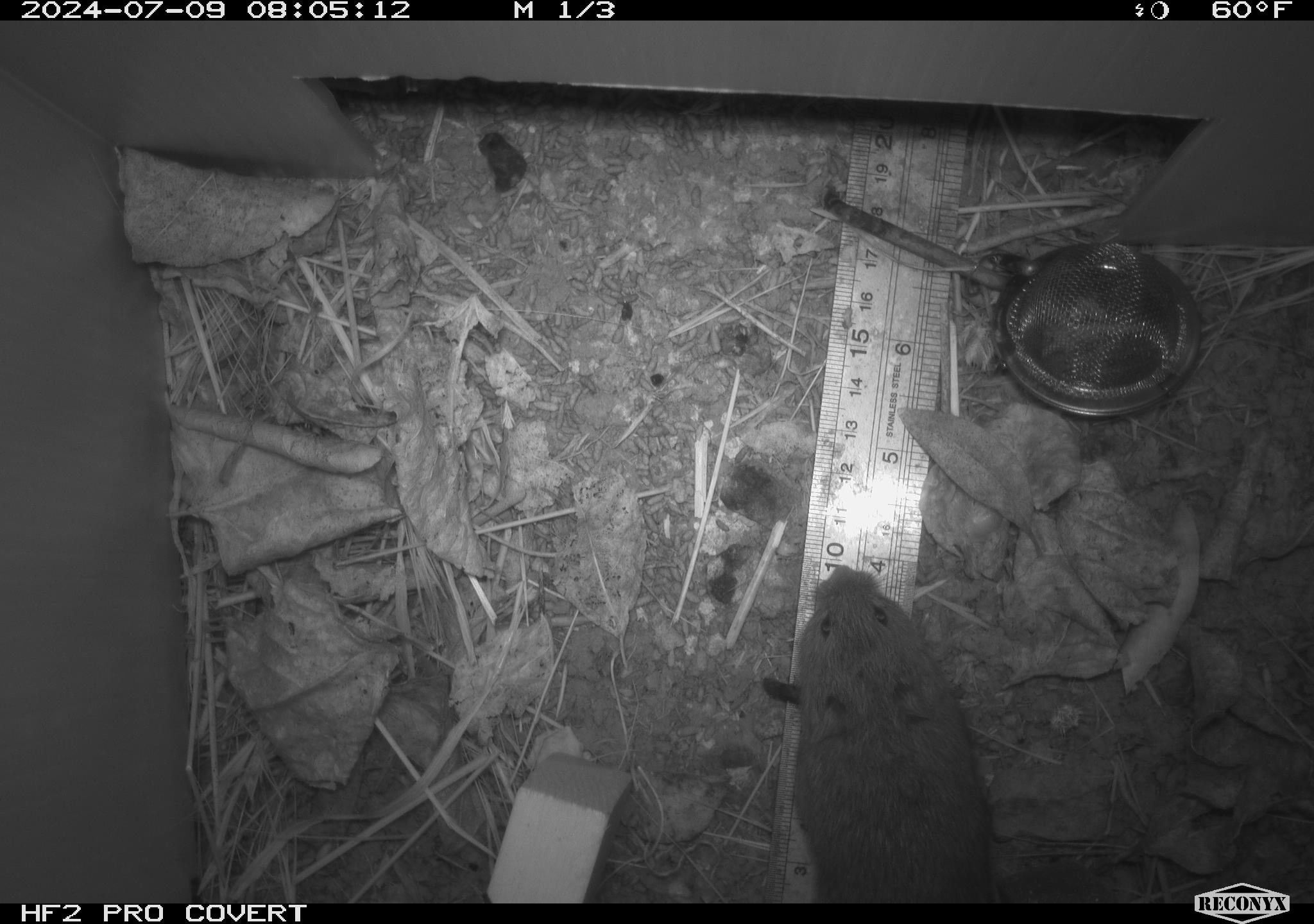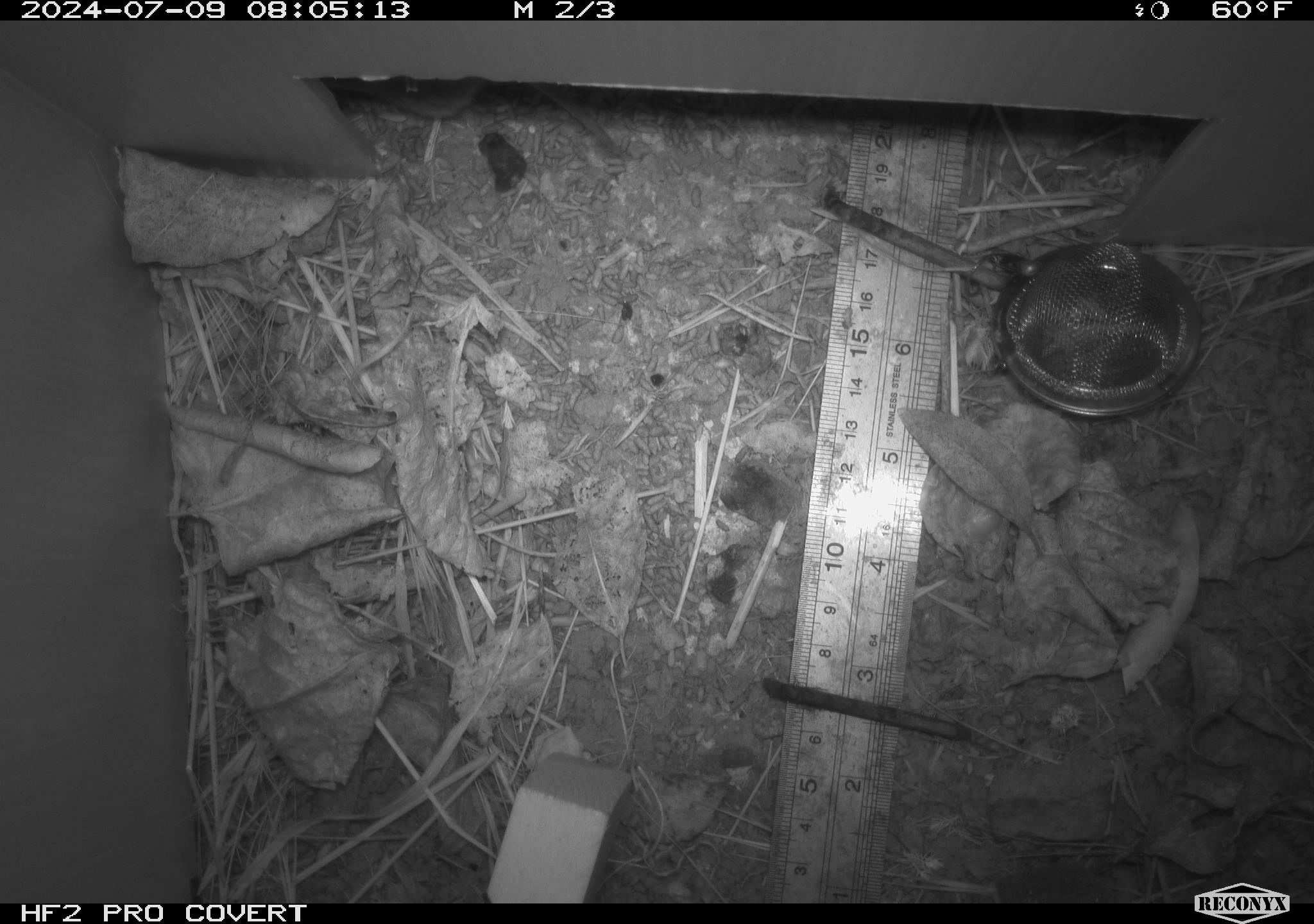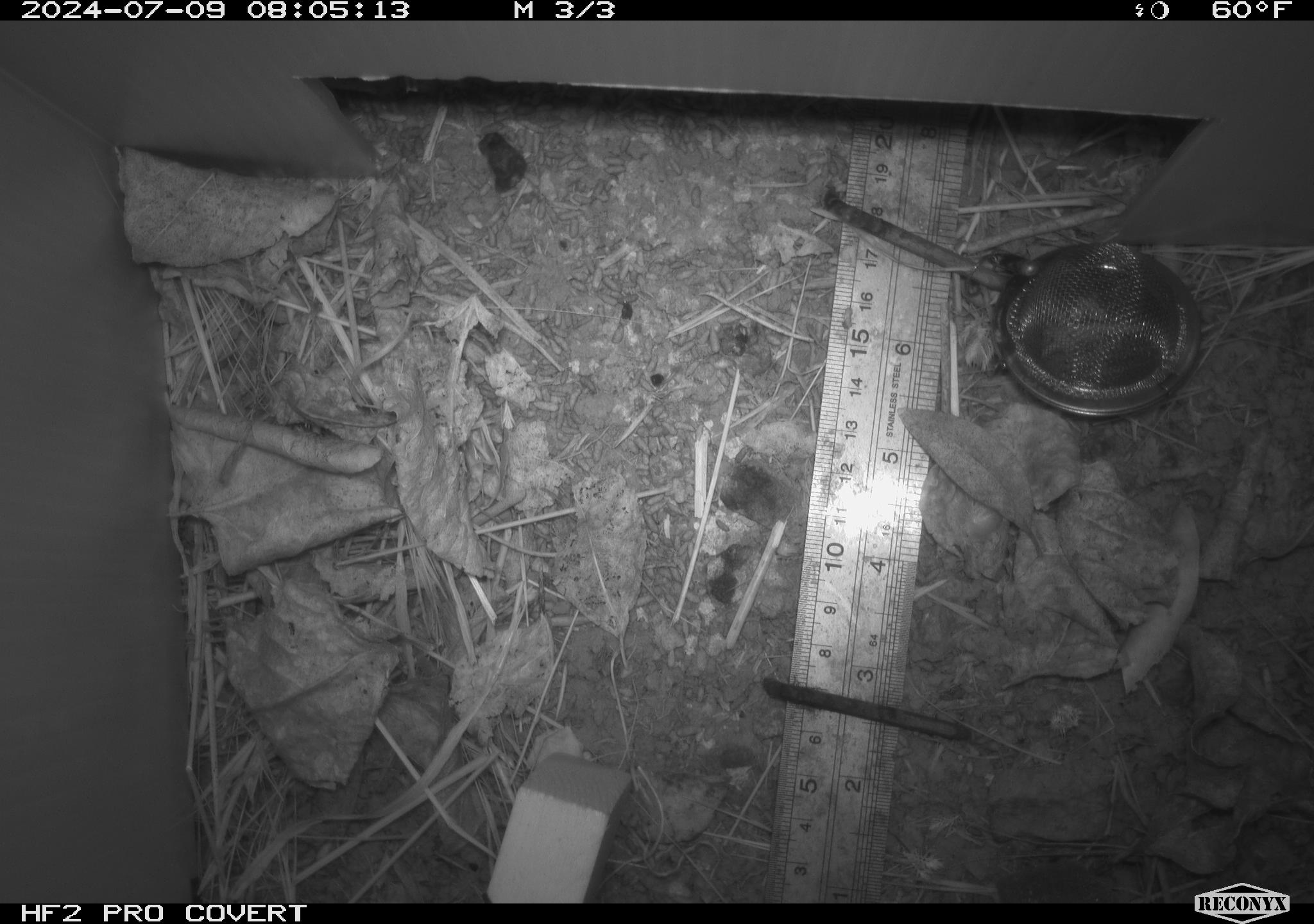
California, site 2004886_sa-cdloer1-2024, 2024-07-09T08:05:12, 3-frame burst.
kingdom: Animalia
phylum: Chordata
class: Mammalia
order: Rodentia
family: Cricetidae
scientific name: Arvicolinae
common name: voles, lemmings, and muskrats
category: arvicolinae subfamily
Arvicolinae subfamily (voles, lemmings, and muskrats) (Arvicolinae).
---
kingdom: Animalia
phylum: Chordata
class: Mammalia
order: Rodentia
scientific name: Rodentia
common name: mouse species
Mouse species (Rodentia).